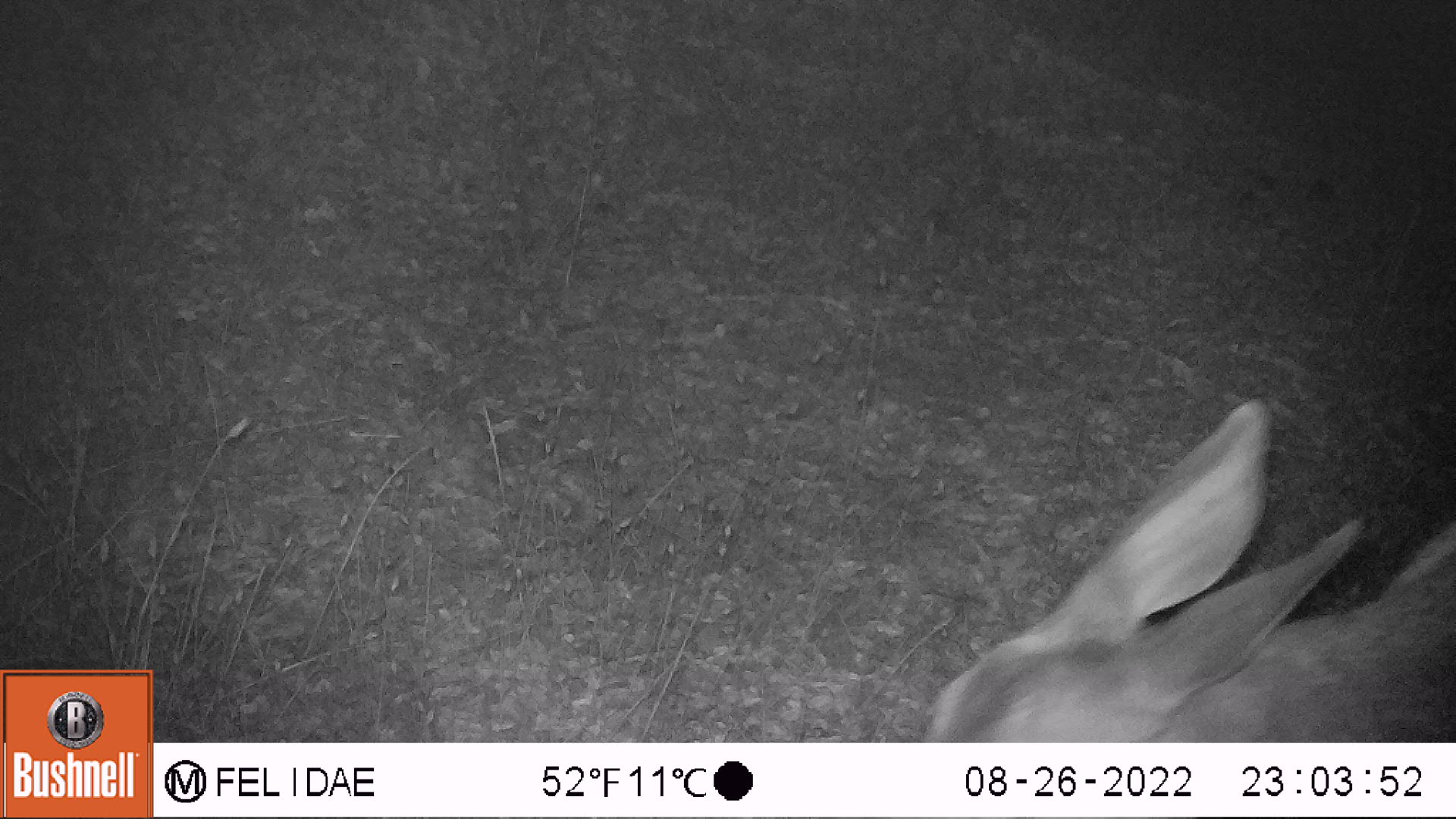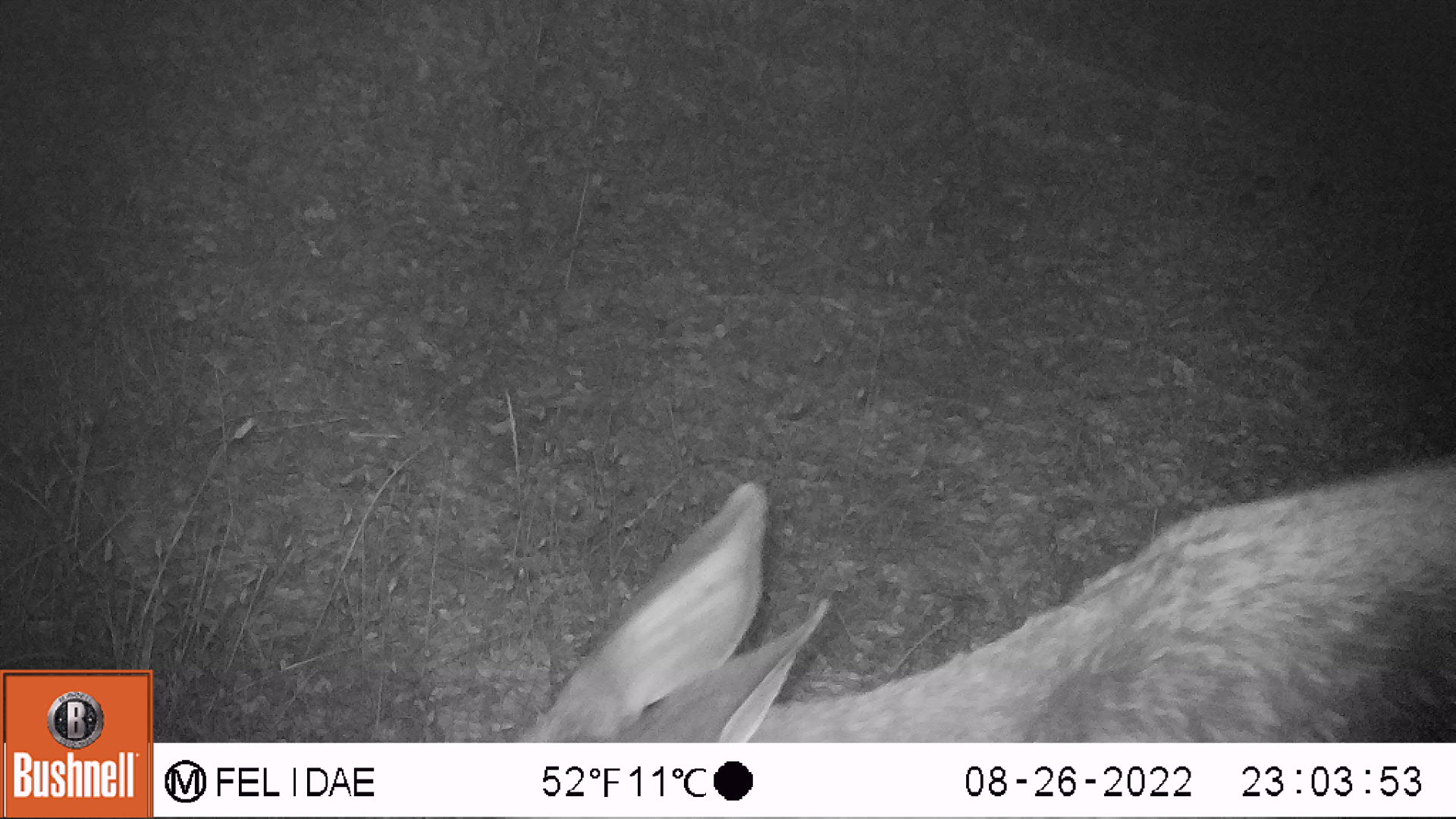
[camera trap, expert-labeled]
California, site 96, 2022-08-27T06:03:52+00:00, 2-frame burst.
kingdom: Animalia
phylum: Chordata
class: Mammalia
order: Artiodactyla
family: Cervidae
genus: Odocoileus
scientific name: Odocoileus hemionus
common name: mule deer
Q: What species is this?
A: Mule deer (Odocoileus hemionus).